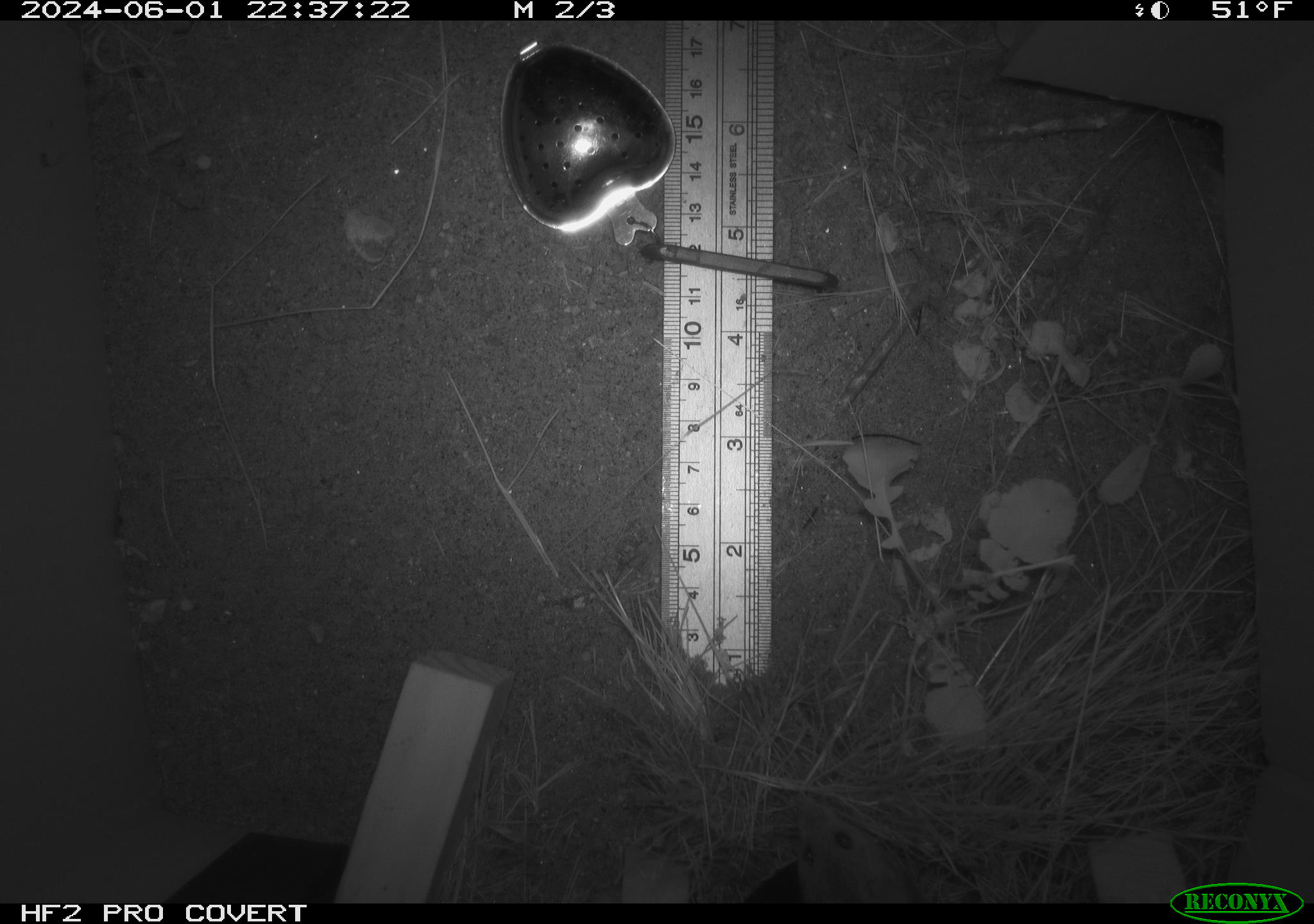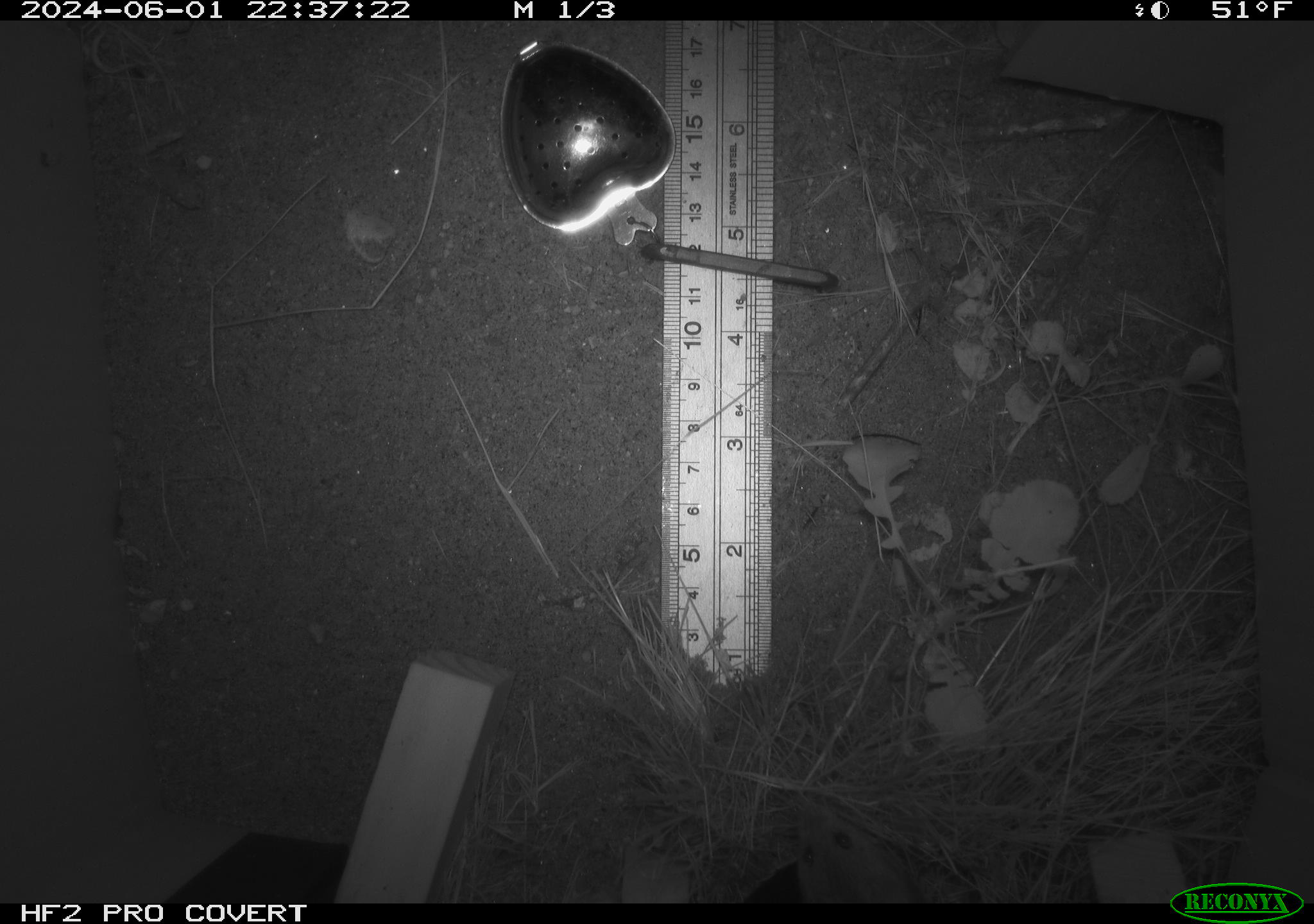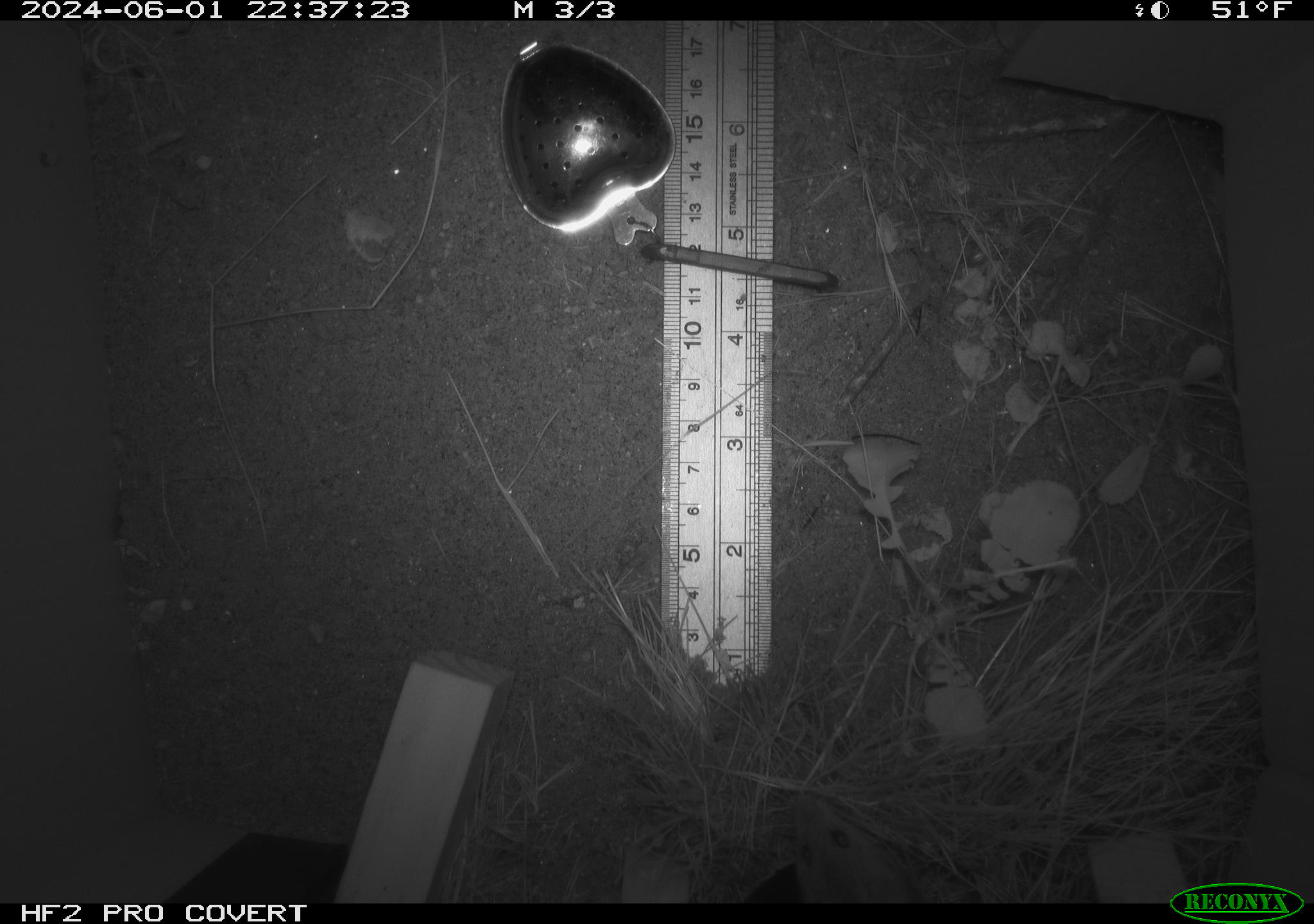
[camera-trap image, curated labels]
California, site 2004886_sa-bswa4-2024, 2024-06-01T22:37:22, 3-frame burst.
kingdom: Animalia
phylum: Chordata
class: Mammalia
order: Rodentia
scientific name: Rodentia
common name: rodent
Rodent (Rodentia).